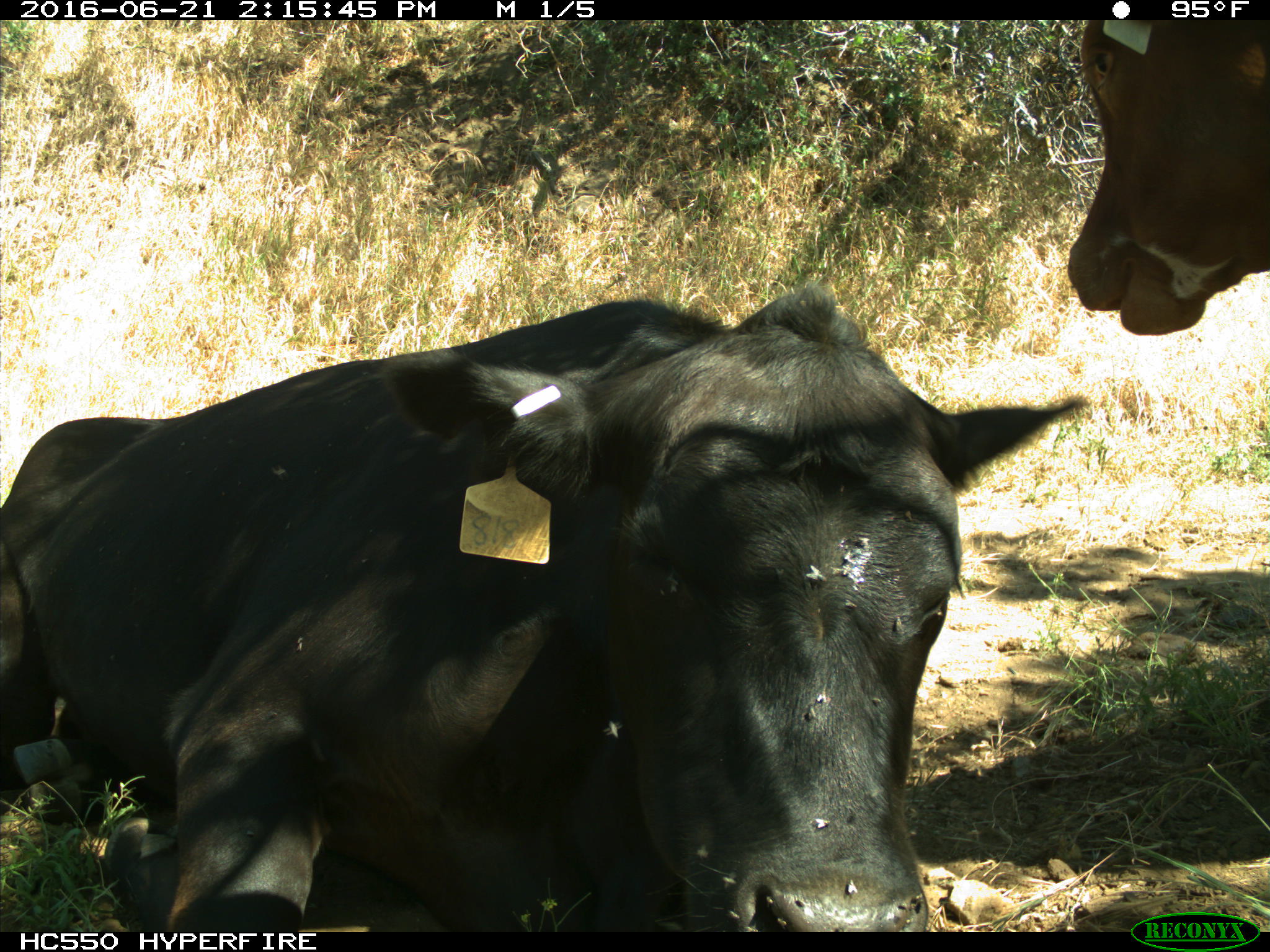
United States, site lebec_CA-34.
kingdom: Animalia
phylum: Chordata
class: Mammalia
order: Artiodactyla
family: Bovidae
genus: Bos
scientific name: Bos taurus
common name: domestic cow